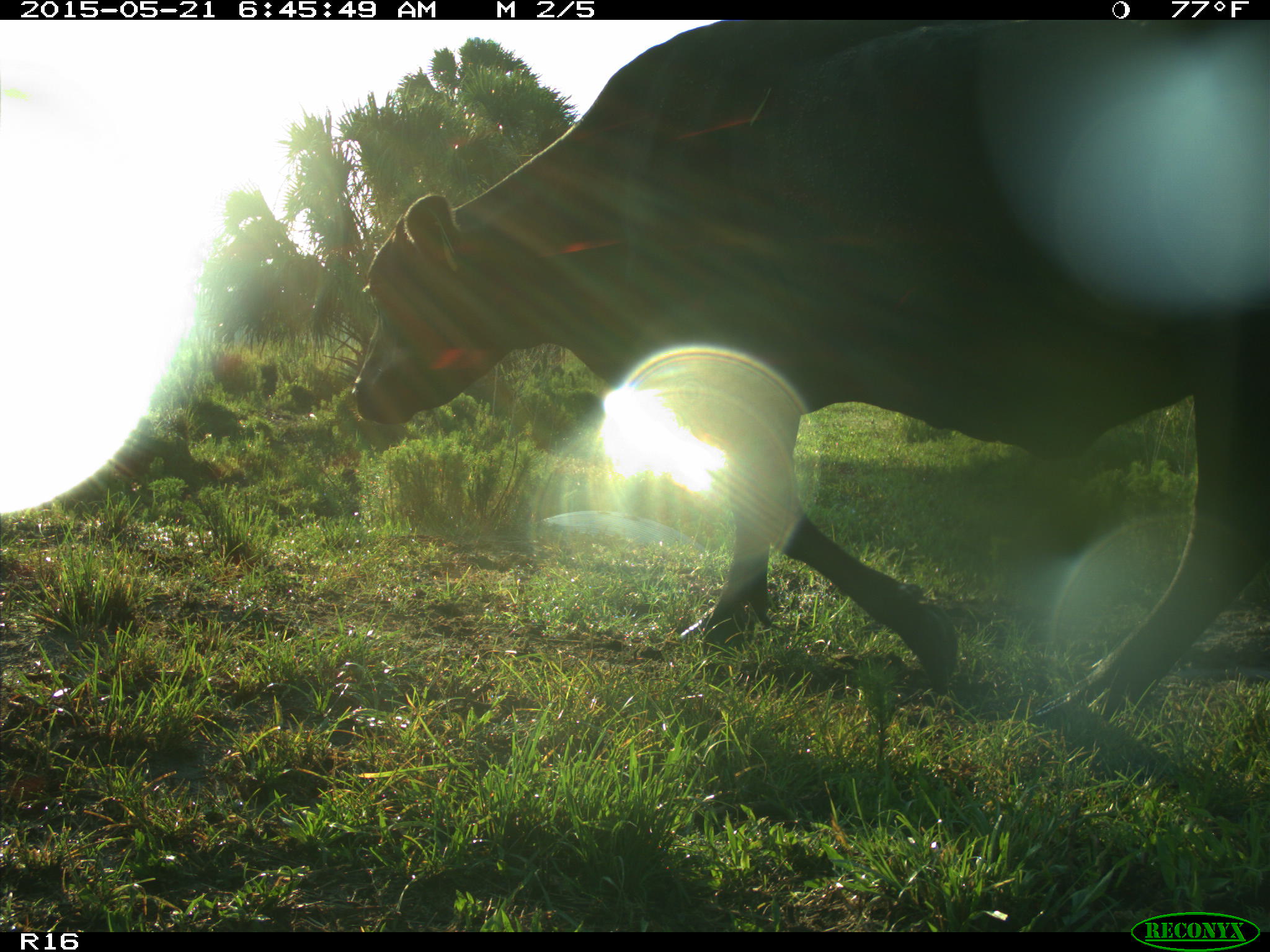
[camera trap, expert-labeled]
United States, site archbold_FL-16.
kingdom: Animalia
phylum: Chordata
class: Mammalia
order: Artiodactyla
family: Bovidae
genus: Bos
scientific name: Bos taurus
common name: domestic cow